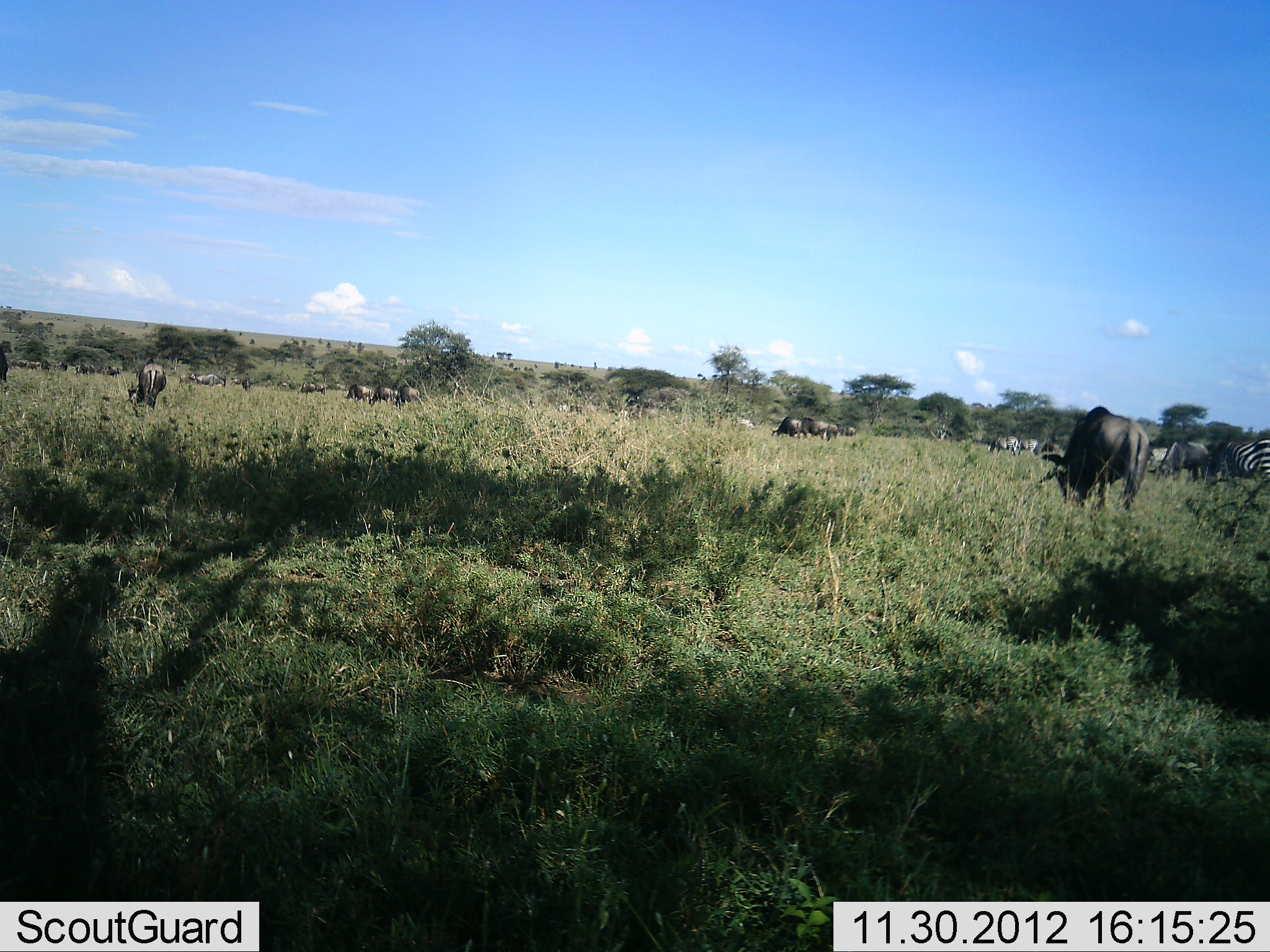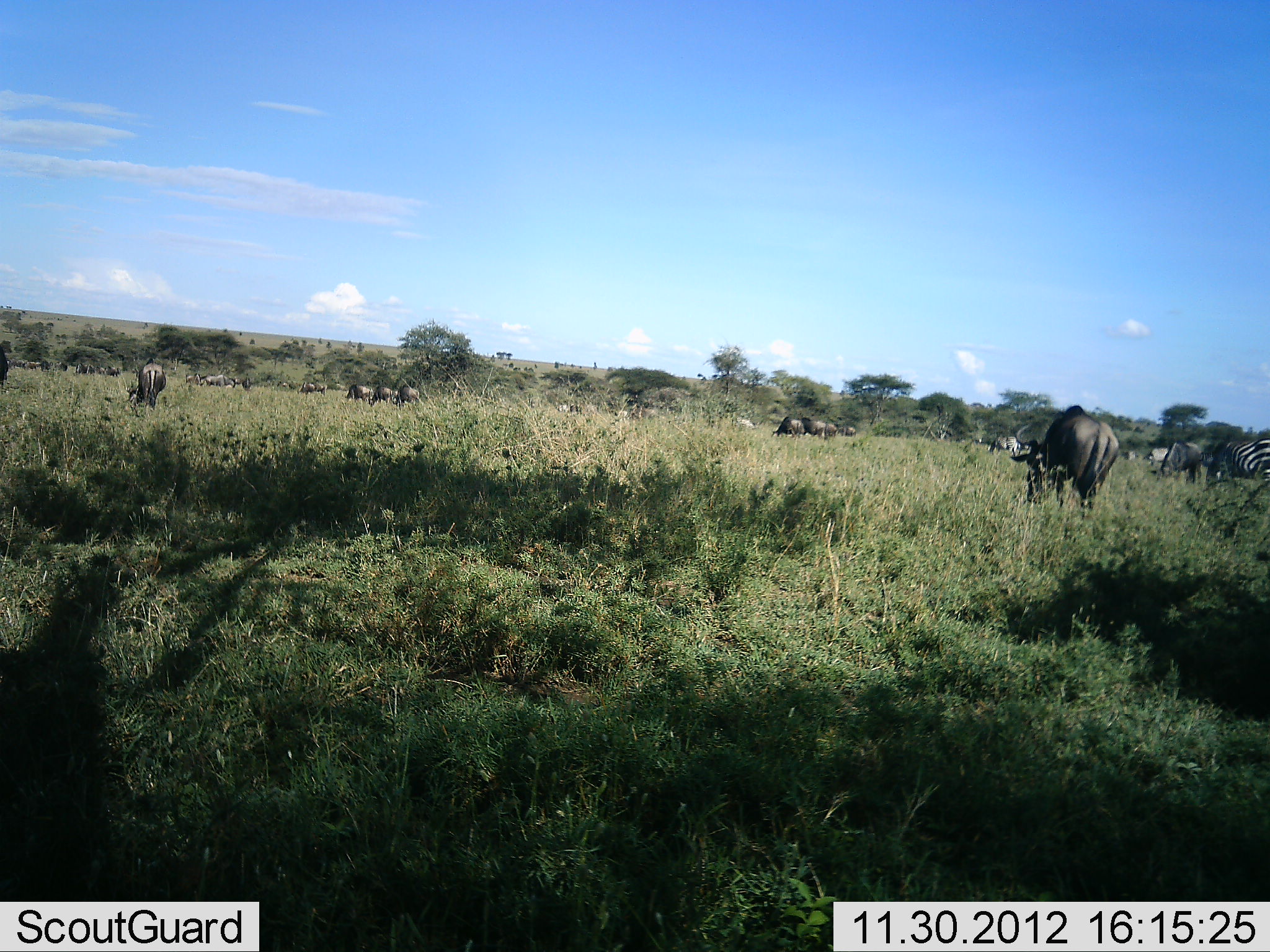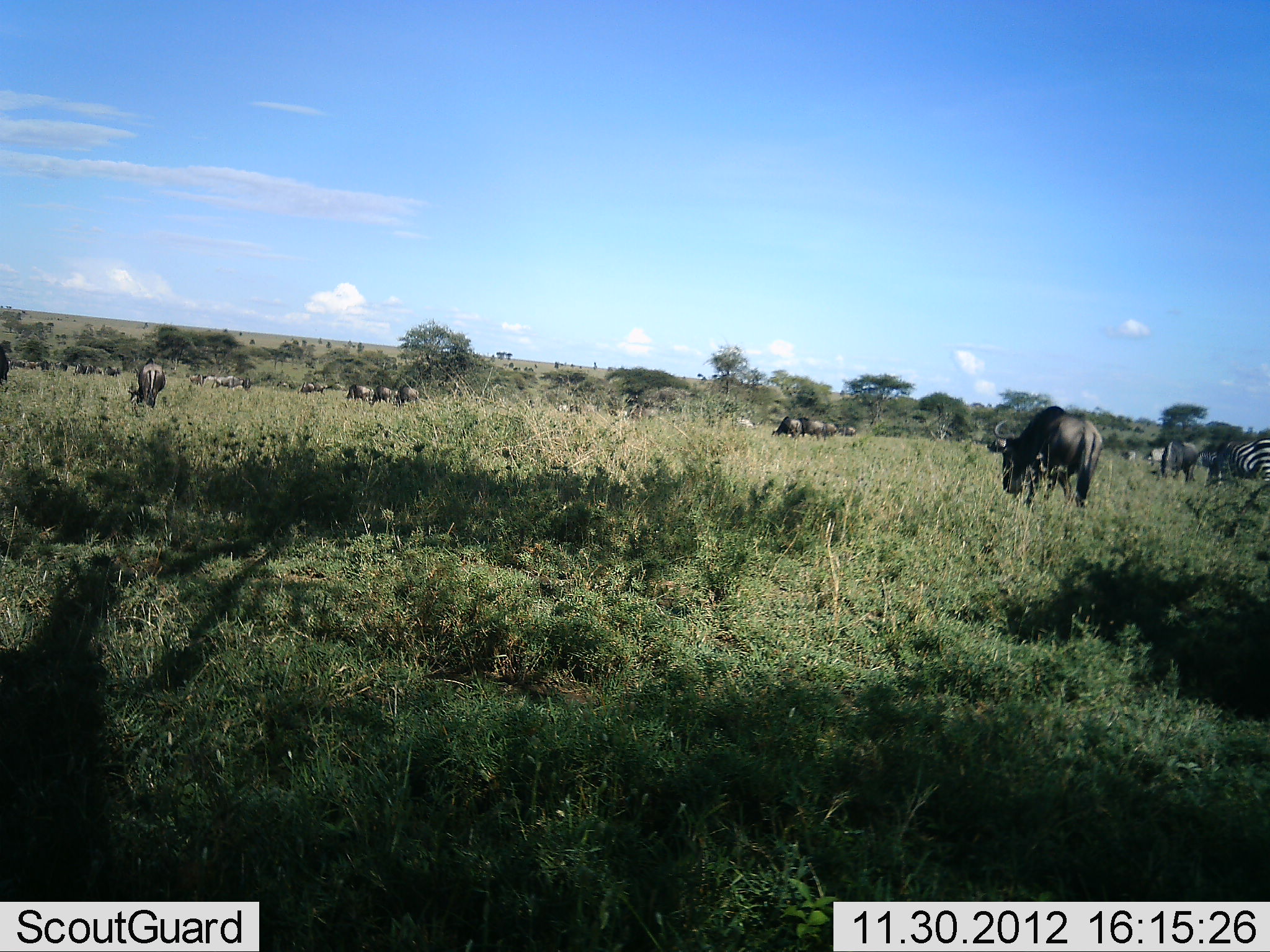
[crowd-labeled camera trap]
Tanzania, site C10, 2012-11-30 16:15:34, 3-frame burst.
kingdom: Animalia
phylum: Chordata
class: Mammalia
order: Artiodactyla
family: Bovidae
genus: Connochaetes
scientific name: Connochaetes taurinus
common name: blue wildebeest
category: wildebeest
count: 11-50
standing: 45%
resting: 0%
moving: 27%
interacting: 0%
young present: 0%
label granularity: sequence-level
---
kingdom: Animalia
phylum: Chordata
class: Mammalia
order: Perissodactyla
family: Equidae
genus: Equus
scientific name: Equus quagga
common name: plains zebra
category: zebra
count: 2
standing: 36%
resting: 0%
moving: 0%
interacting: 0%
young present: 0%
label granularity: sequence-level